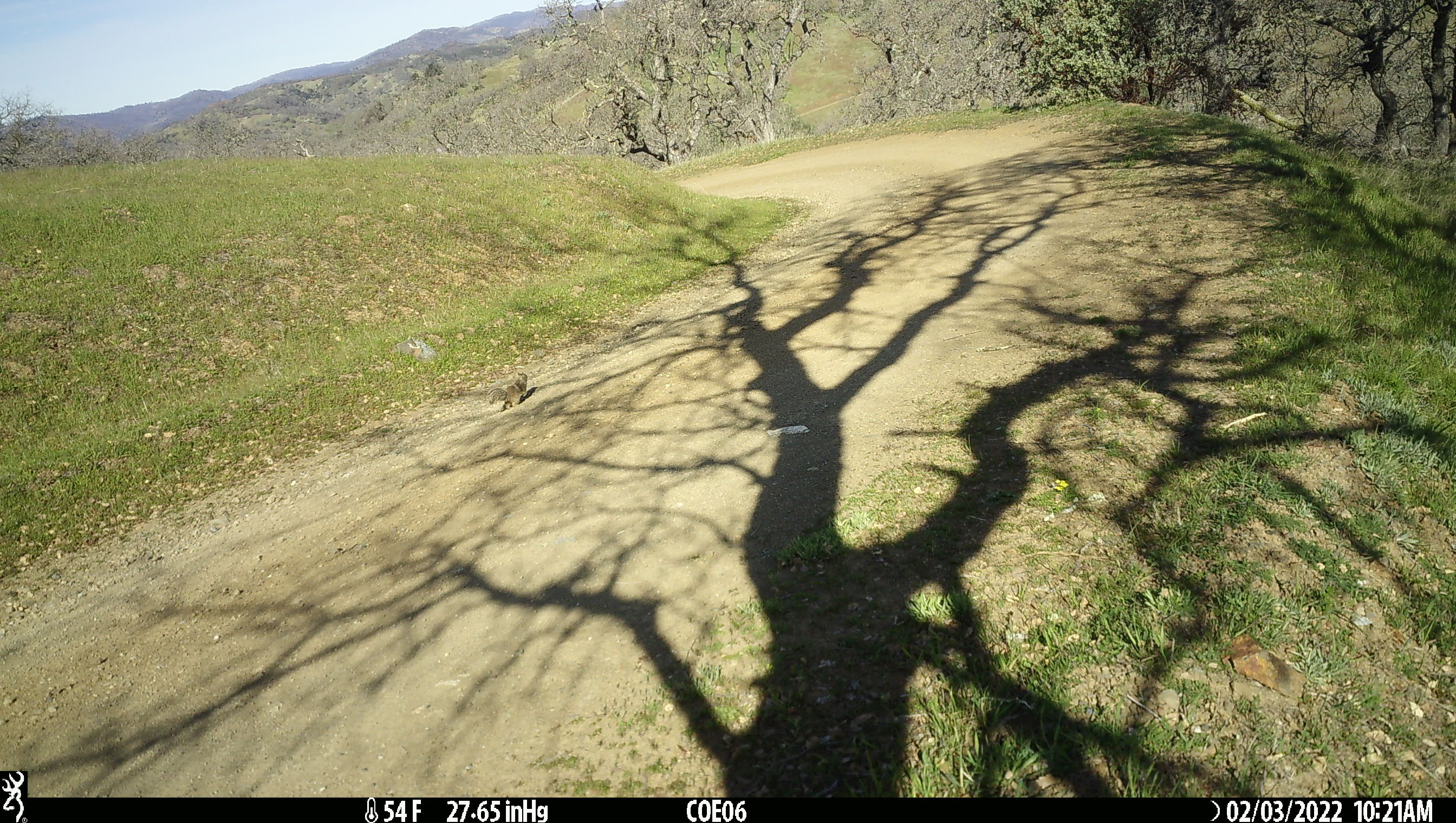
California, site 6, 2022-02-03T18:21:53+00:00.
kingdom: Animalia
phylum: Chordata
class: Mammalia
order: Rodentia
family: Sciuridae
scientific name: Sciuridae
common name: squirrel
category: unknown squirrel